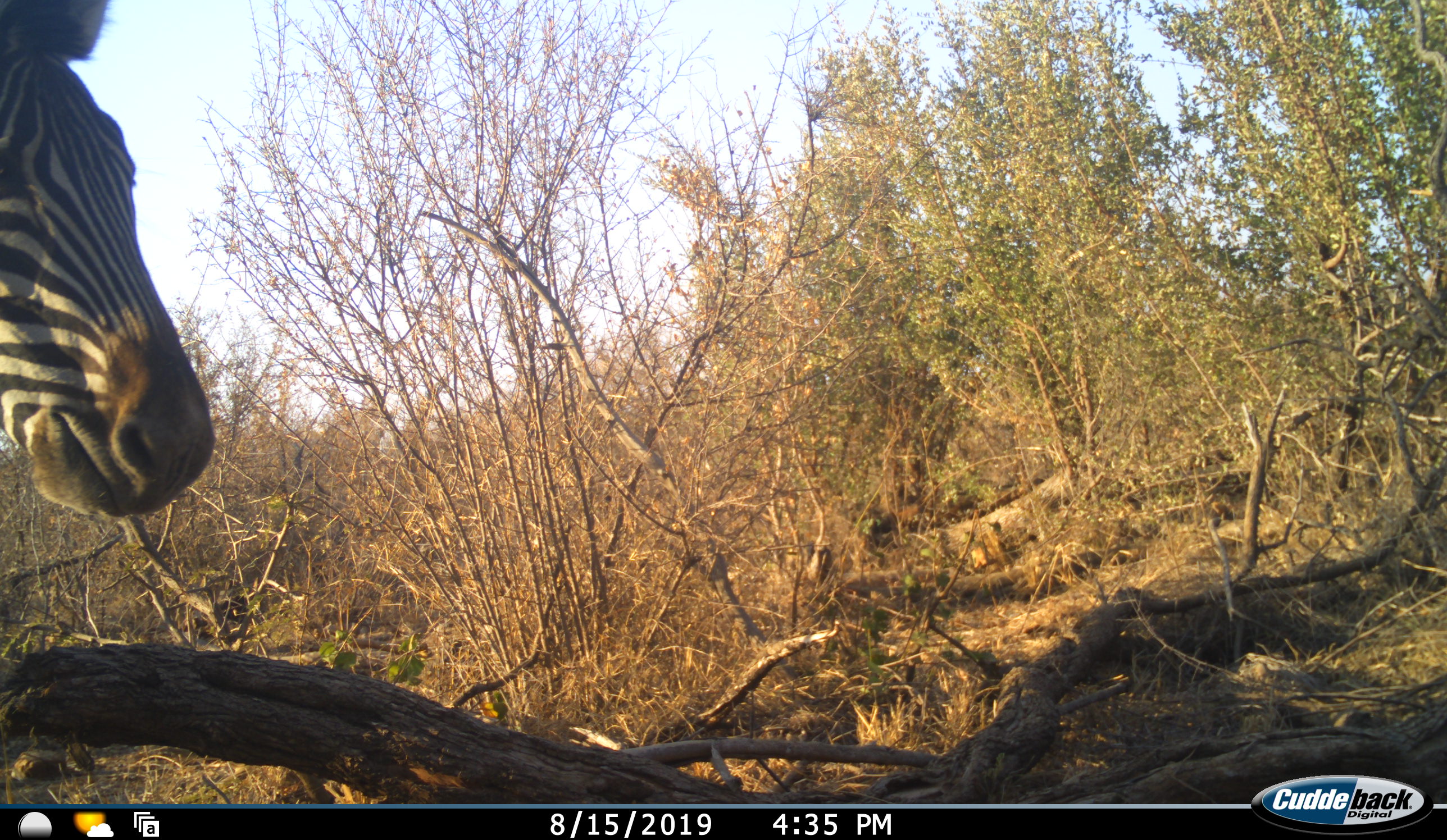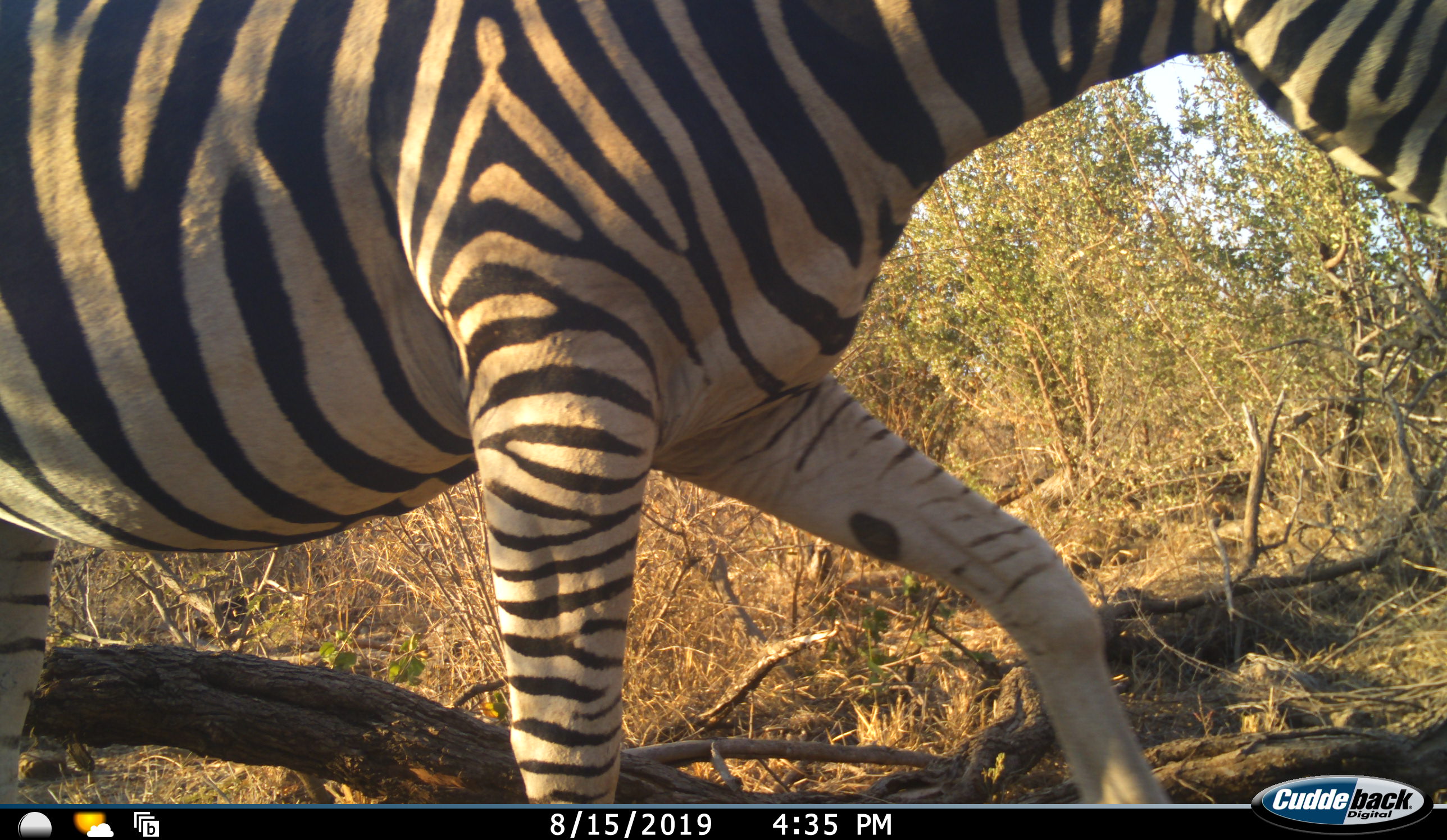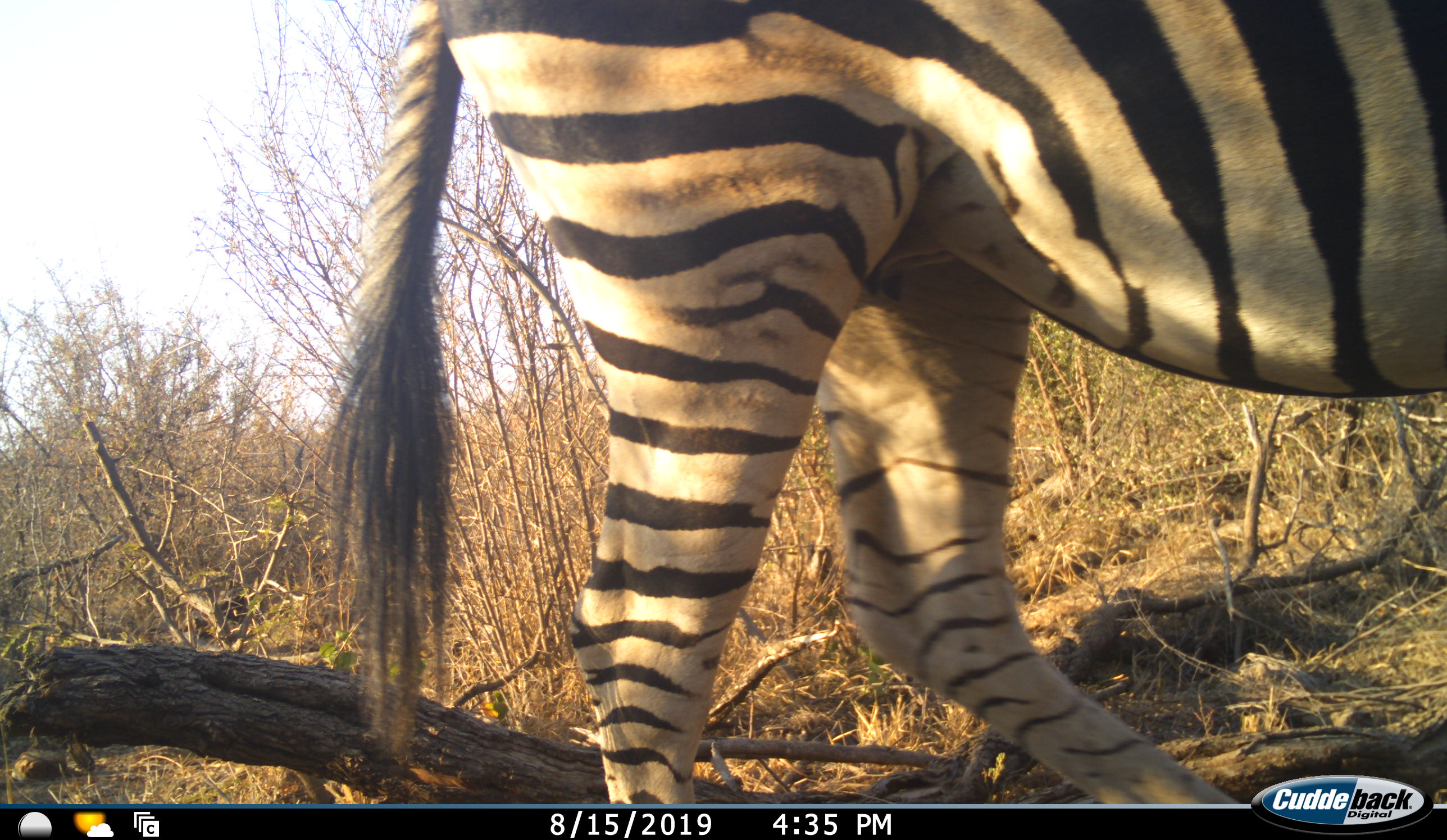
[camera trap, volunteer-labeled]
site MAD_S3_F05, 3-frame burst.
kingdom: Animalia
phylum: Chordata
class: Mammalia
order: Perissodactyla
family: Equidae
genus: Equus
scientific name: Equus quagga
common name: plains zebra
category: zebraplains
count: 1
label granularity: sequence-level